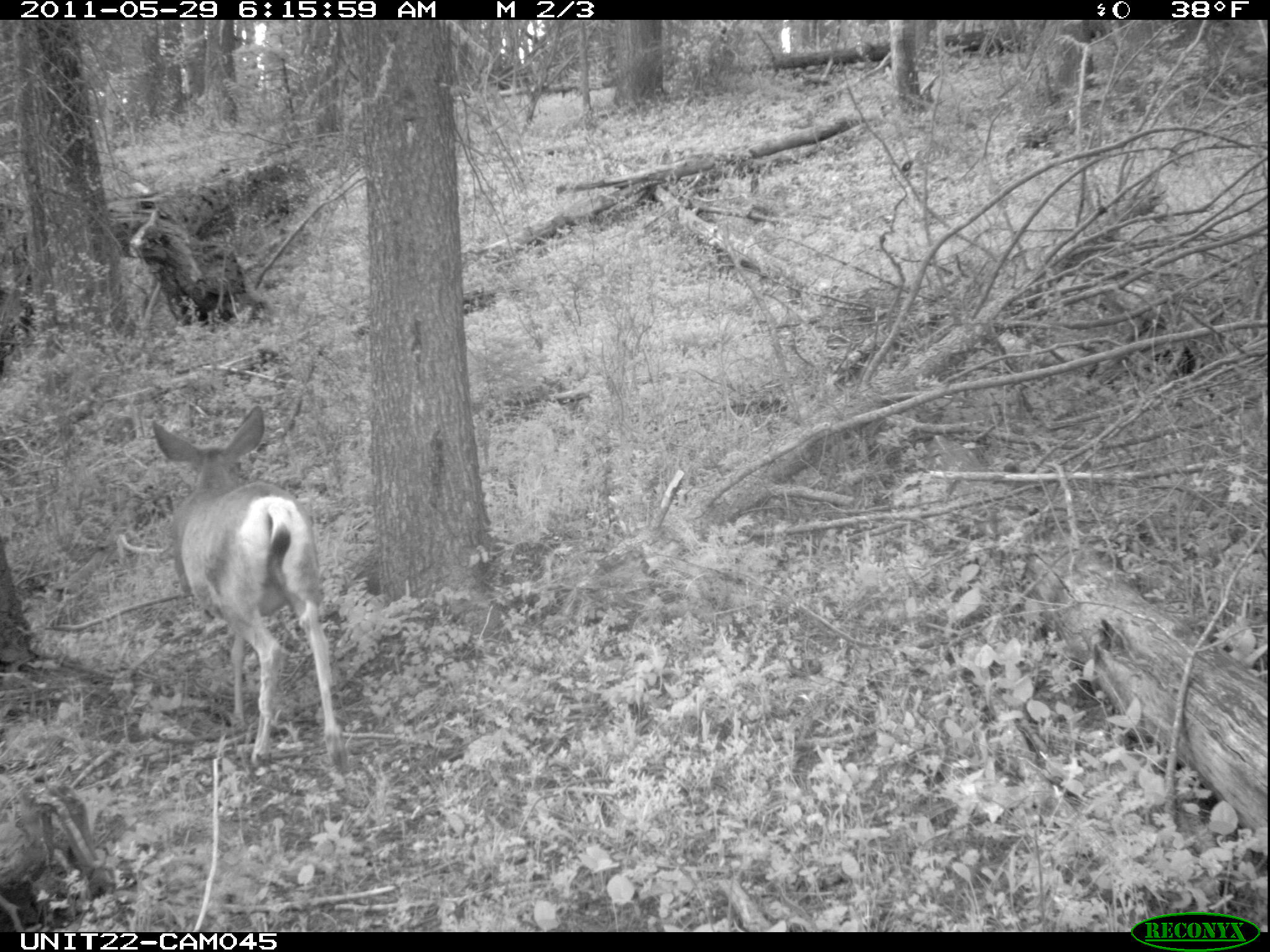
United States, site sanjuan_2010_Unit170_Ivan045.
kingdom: Animalia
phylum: Chordata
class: Mammalia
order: Artiodactyla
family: Cervidae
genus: Odocoileus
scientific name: Odocoileus hemionus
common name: mule deer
Odocoileus hemionus (mule deer).